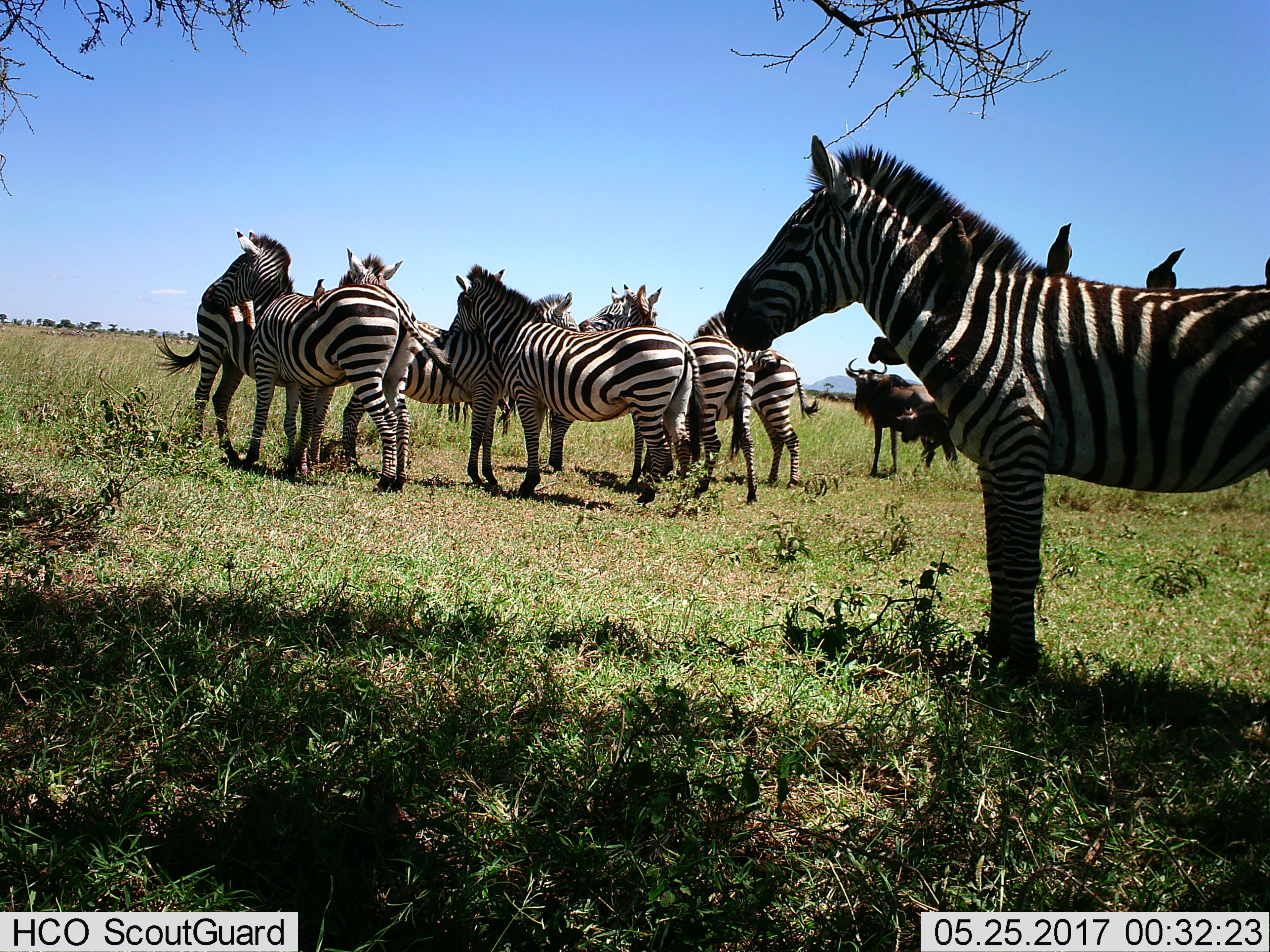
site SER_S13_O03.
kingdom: Animalia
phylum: Chordata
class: Mammalia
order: Artiodactyla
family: Bovidae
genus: Connochaetes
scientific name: Connochaetes taurinus taurinus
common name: blue wildebeest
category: wildebeestblue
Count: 2.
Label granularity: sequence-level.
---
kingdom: Animalia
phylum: Chordata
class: Mammalia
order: Perissodactyla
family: Equidae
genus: Equus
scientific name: Equus quagga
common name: plains zebra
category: zebraplains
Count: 9.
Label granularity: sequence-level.